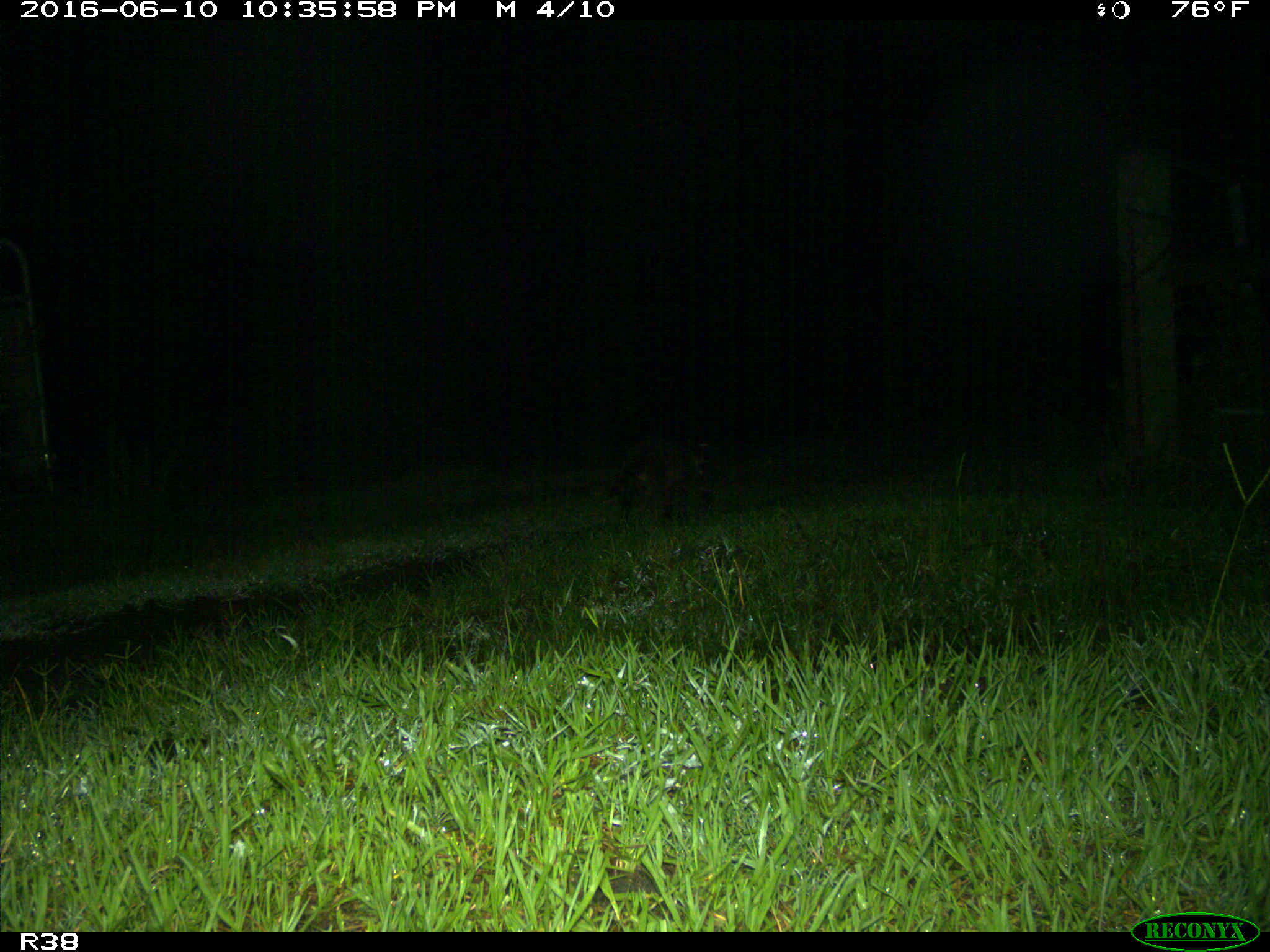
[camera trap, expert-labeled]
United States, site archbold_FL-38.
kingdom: Animalia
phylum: Chordata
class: Mammalia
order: Carnivora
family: Procyonidae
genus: Procyon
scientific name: Procyon lotor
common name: common raccoon